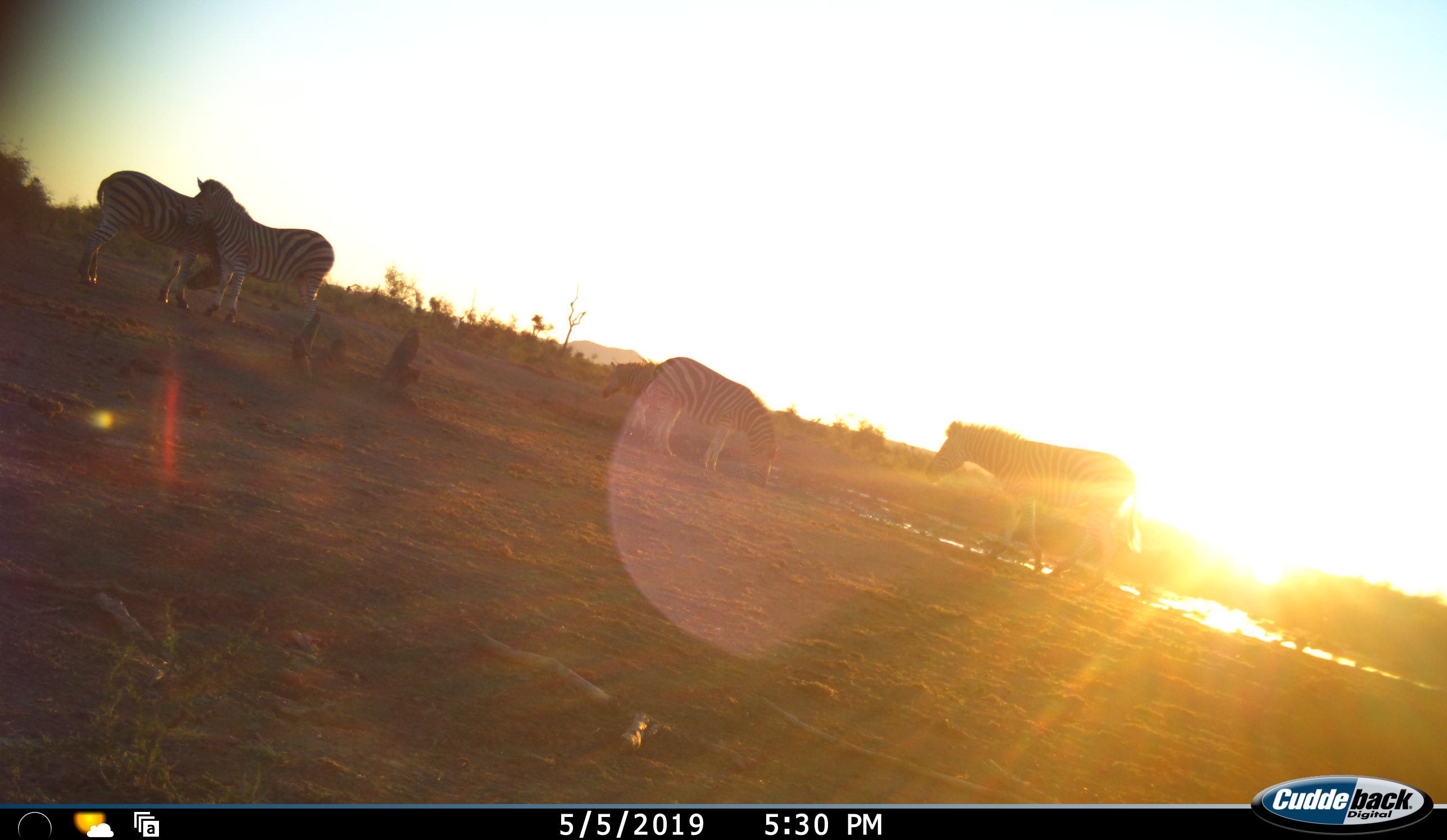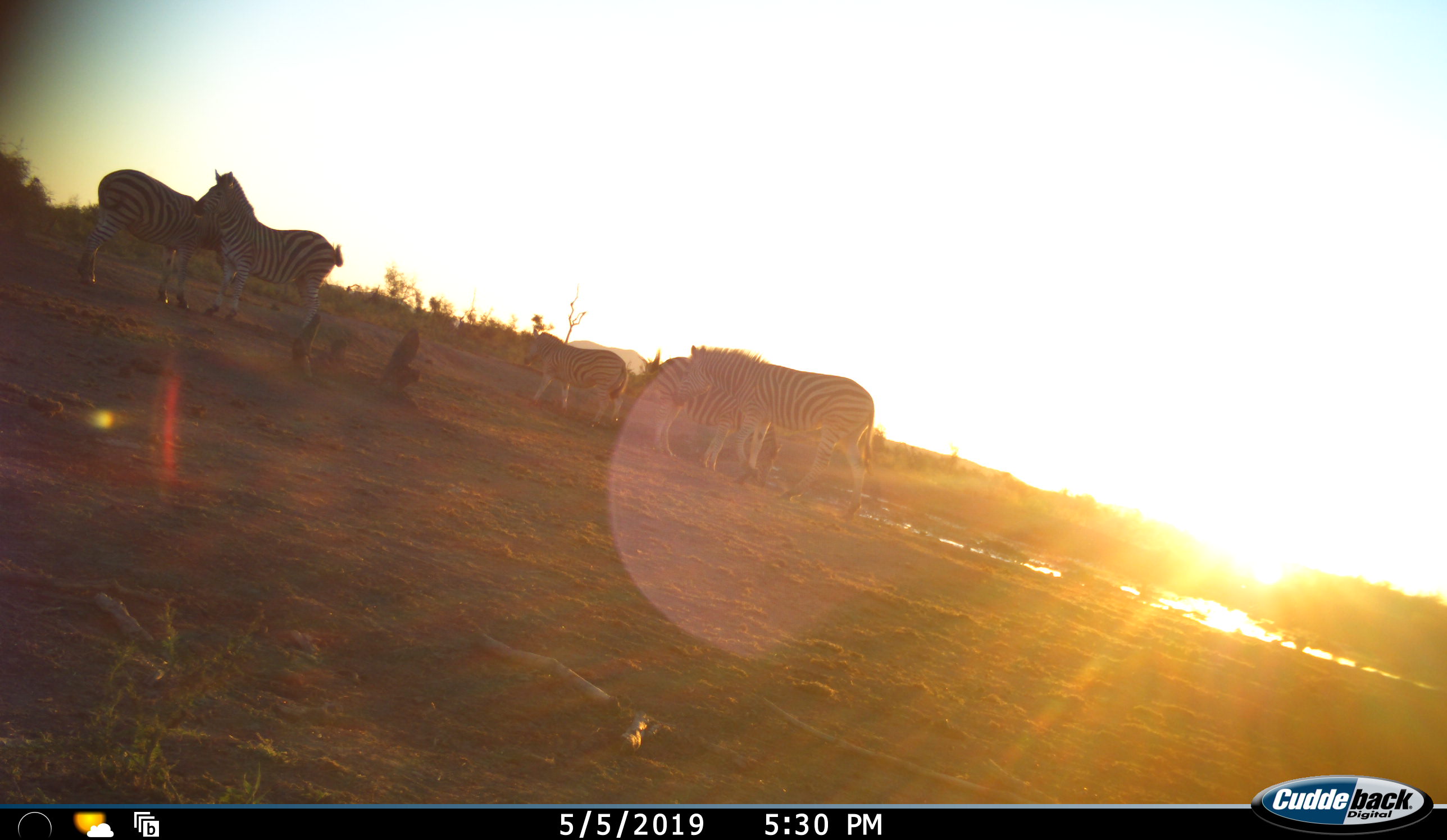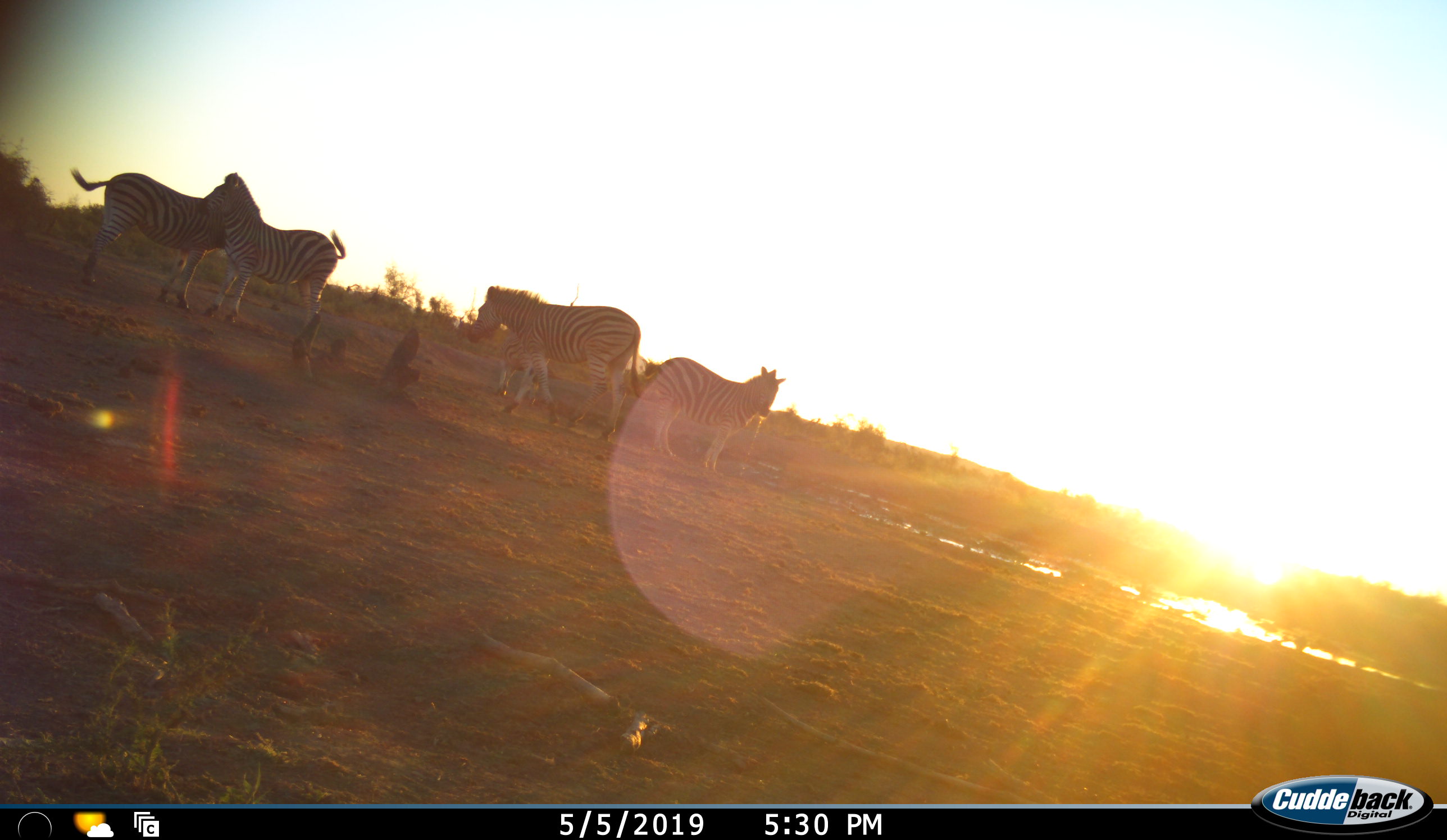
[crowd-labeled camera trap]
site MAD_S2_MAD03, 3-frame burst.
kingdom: Animalia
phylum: Chordata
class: Mammalia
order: Perissodactyla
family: Equidae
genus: Equus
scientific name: Equus quagga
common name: plains zebra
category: zebraplains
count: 5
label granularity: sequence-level